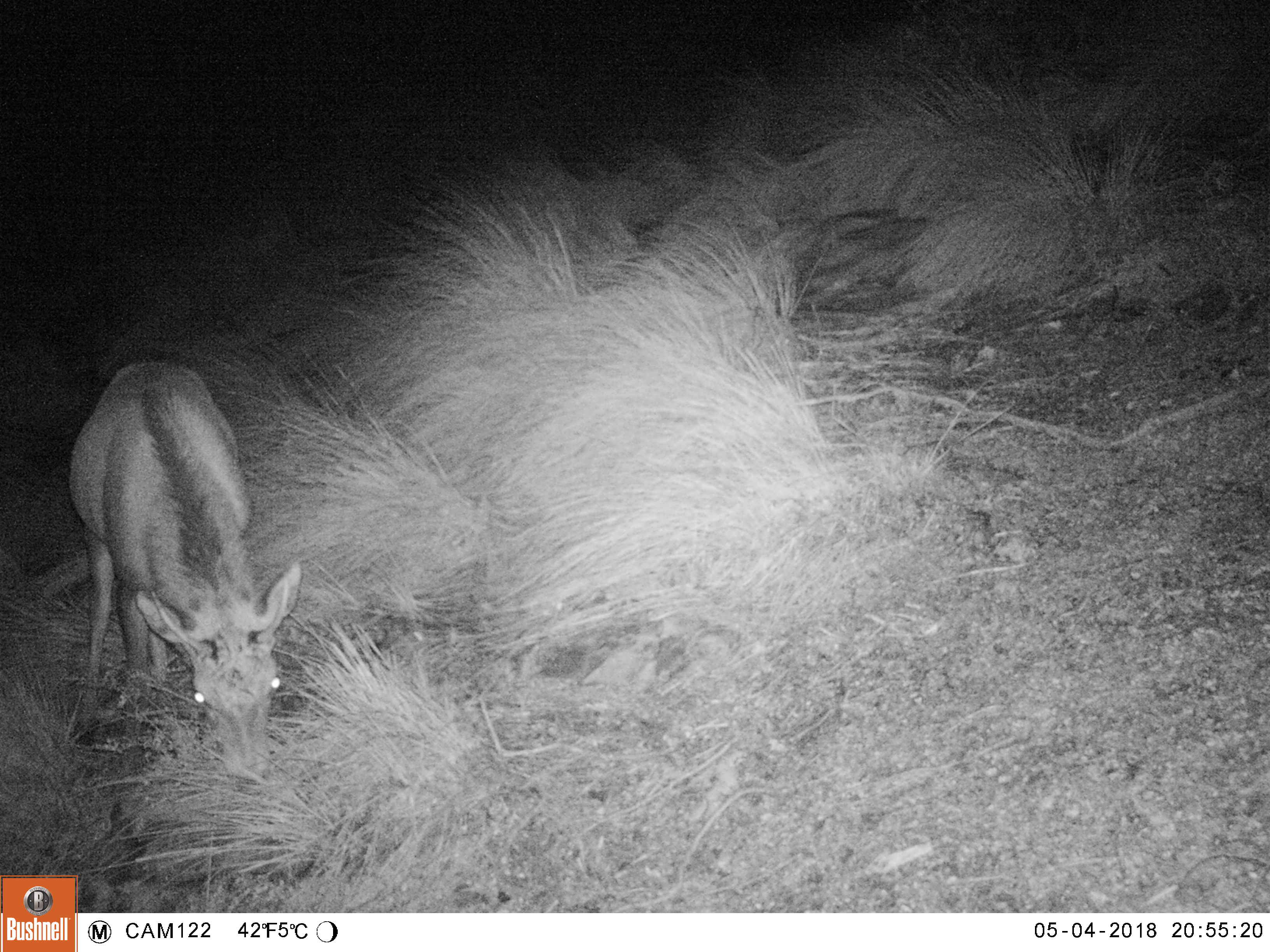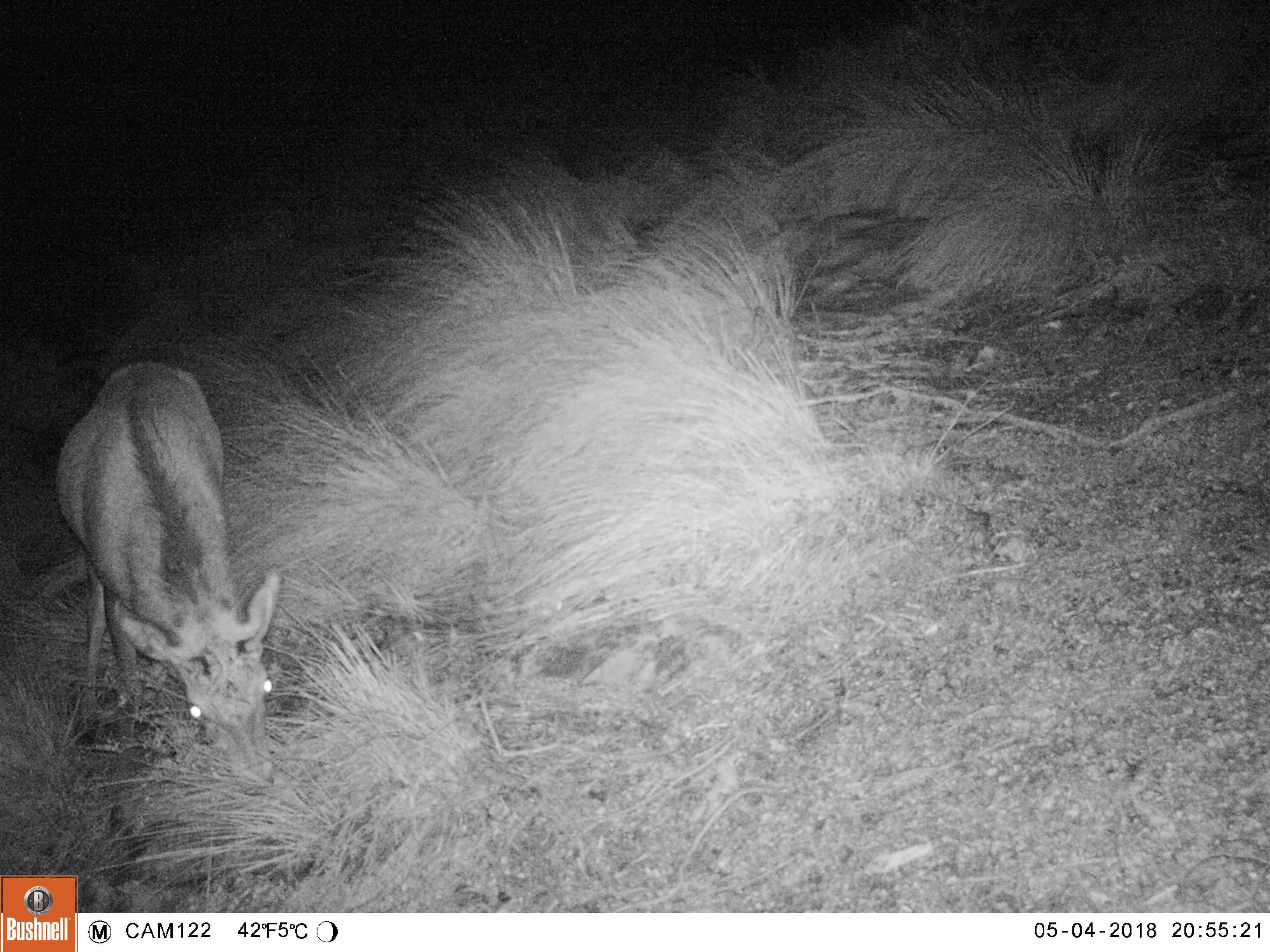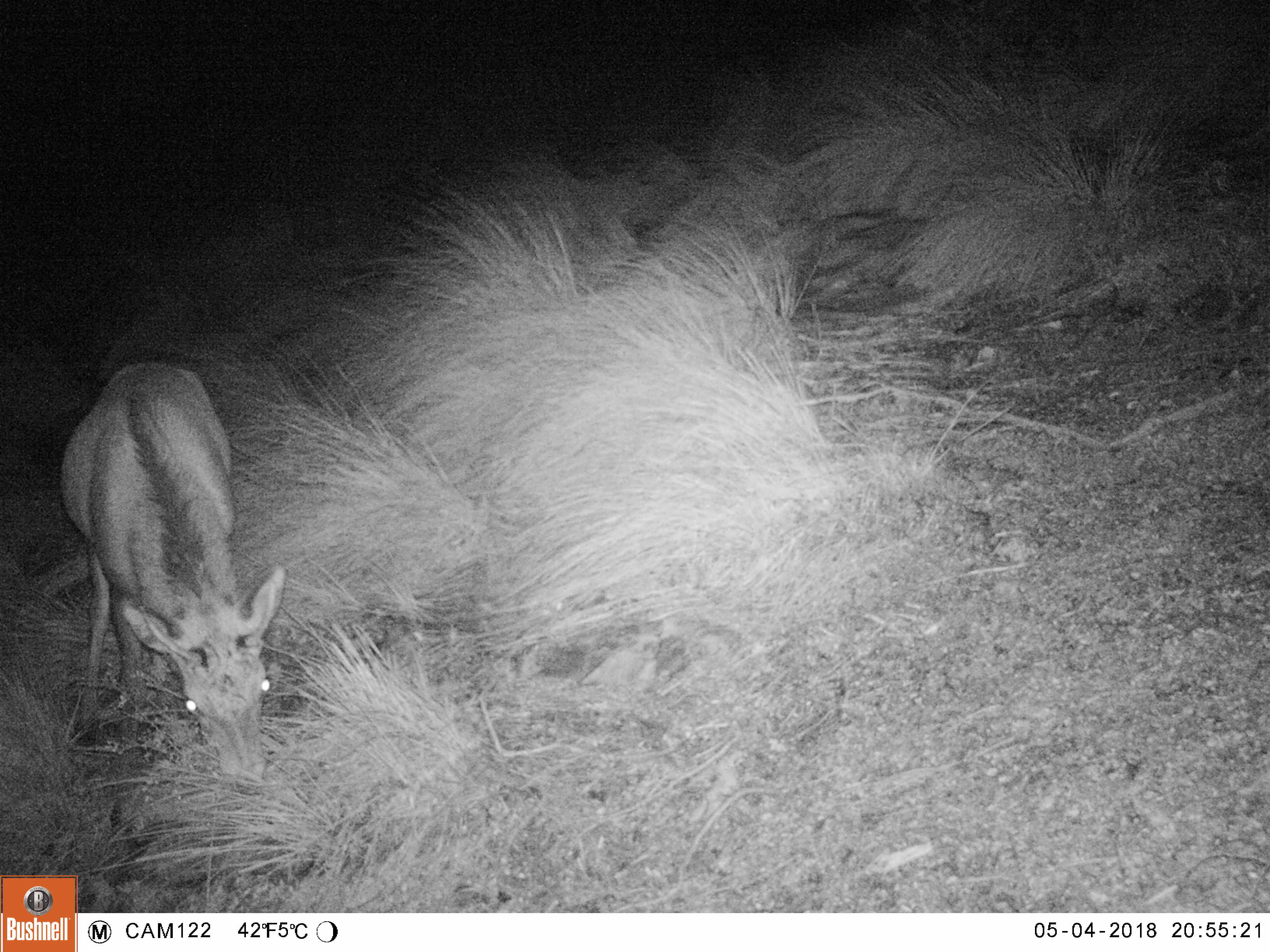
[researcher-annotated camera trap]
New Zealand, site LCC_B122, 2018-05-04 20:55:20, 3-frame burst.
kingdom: Animalia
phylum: Chordata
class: Mammalia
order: Artiodactyla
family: Cervidae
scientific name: Cervidae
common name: deer